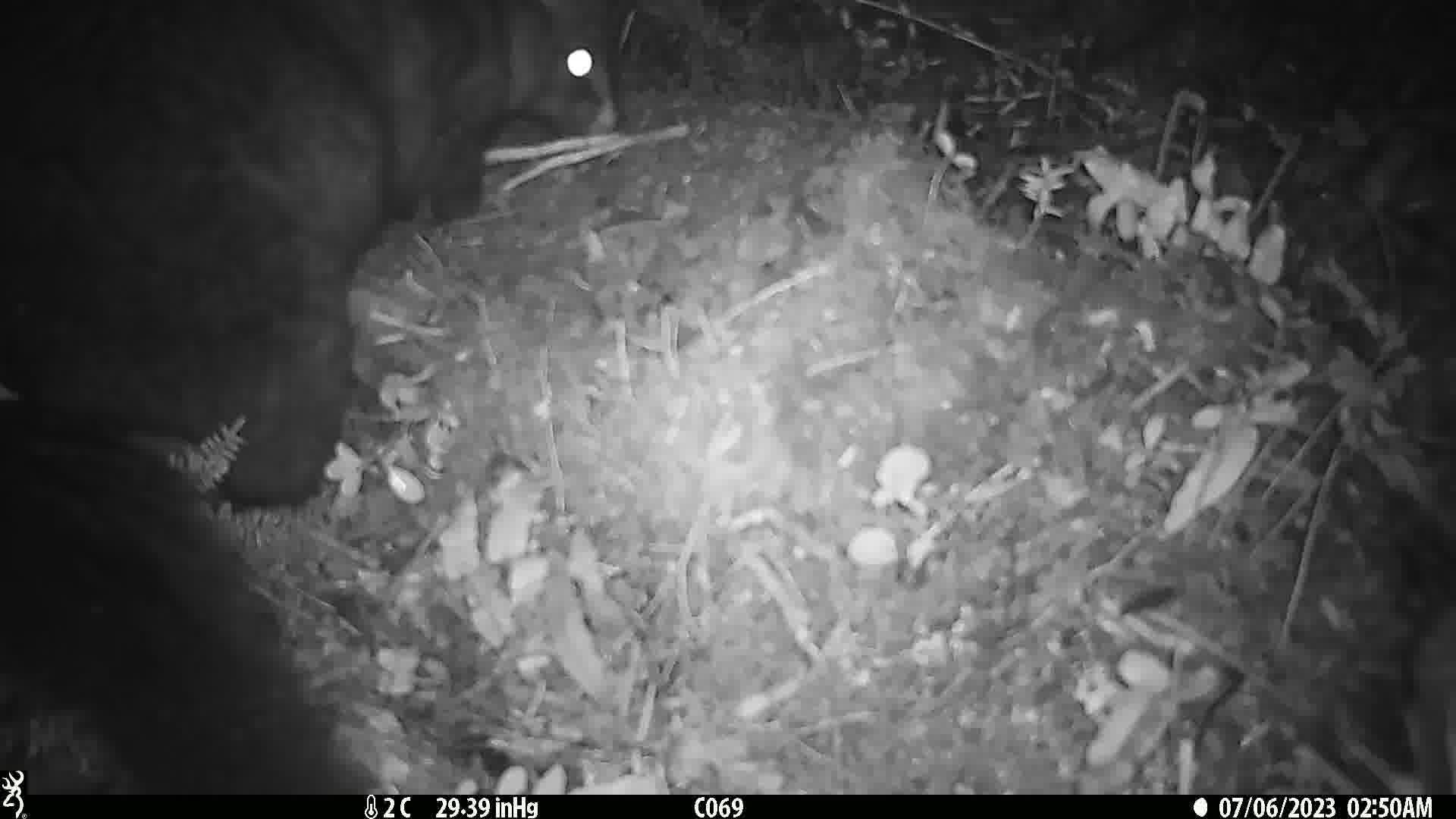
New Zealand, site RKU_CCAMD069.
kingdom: Animalia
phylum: Chordata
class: Mammalia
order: Diprotodontia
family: Phalangeridae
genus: Trichosurus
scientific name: Trichosurus vulpecula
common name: common brushtail possum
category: possum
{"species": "possum (common brushtail possum) (Trichosurus vulpecula)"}